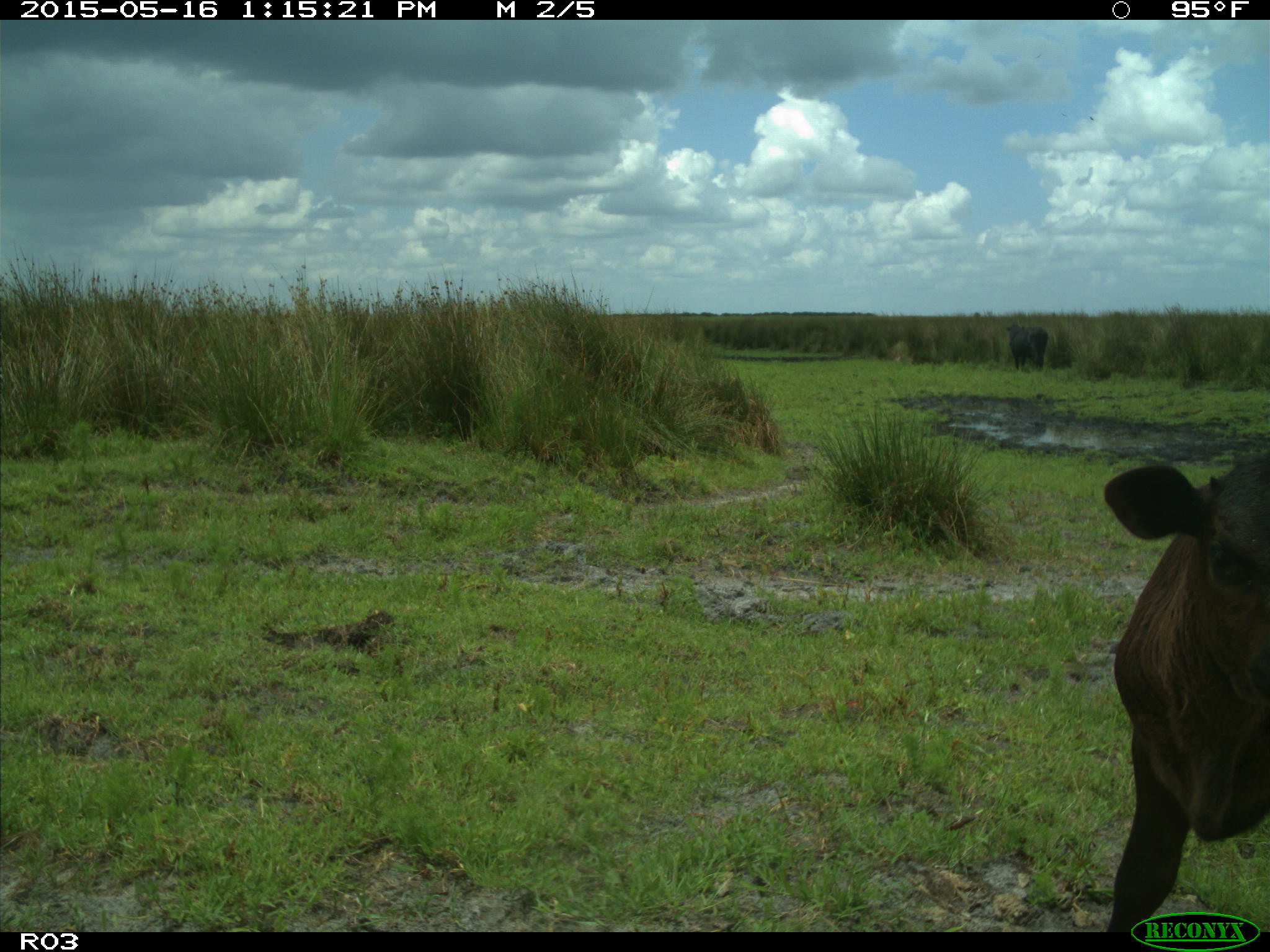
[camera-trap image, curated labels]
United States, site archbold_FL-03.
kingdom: Animalia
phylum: Chordata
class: Mammalia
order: Artiodactyla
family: Bovidae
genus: Bos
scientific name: Bos taurus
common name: domestic cow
Bos taurus (domestic cow).